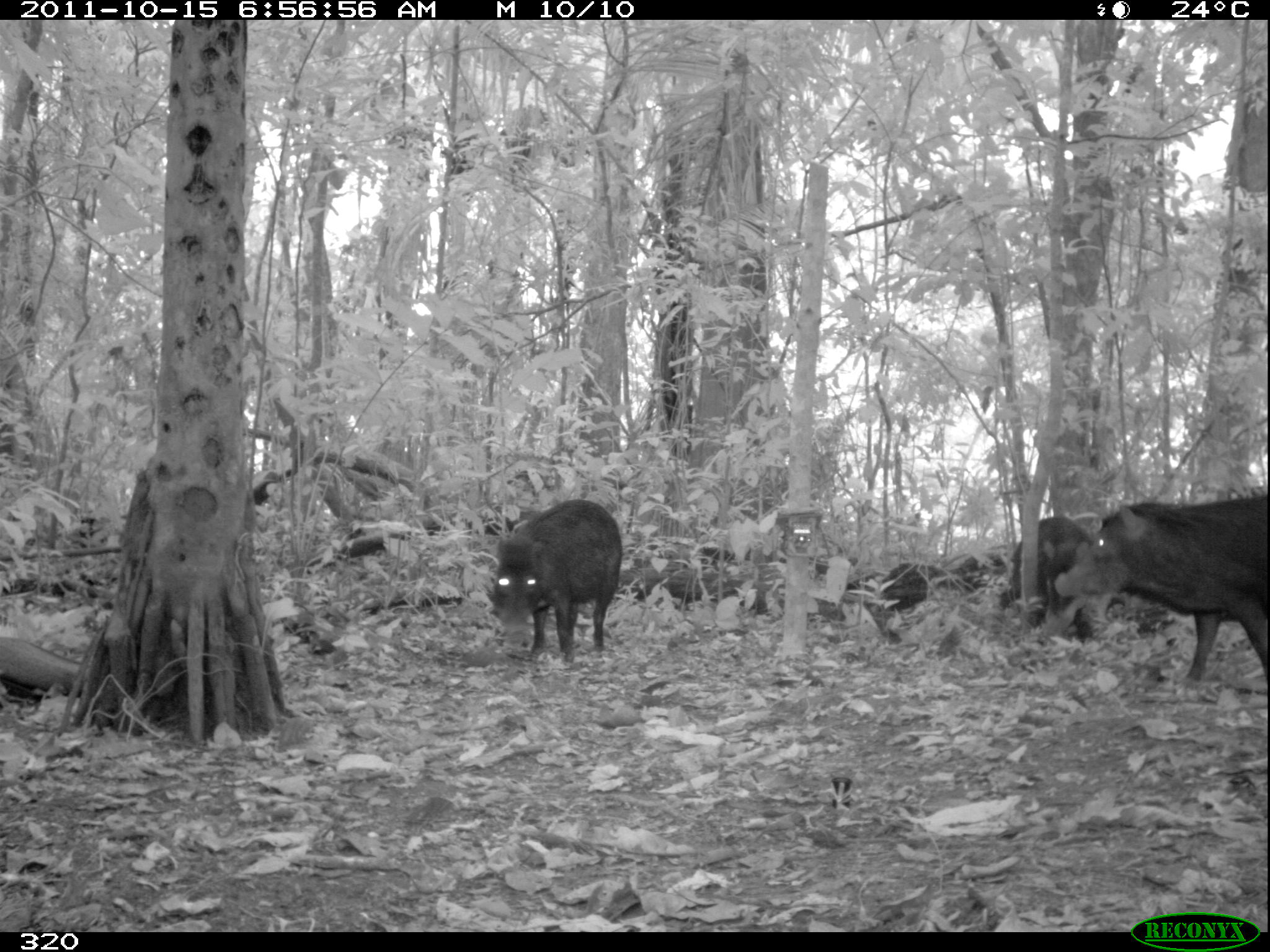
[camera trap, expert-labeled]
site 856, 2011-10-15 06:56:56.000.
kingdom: Animalia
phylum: Chordata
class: Mammalia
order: Artiodactyla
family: Tayassuidae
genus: Tayassu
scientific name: Tayassu pecari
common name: white-lipped peccary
Tayassu pecari (white-lipped peccary).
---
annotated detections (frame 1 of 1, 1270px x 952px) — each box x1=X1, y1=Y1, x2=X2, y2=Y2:
tayassu pecari: x1=1053, y1=493, x2=1270, y2=693; x1=485, y1=499, x2=624, y2=665; x1=998, y1=513, x2=1094, y2=641